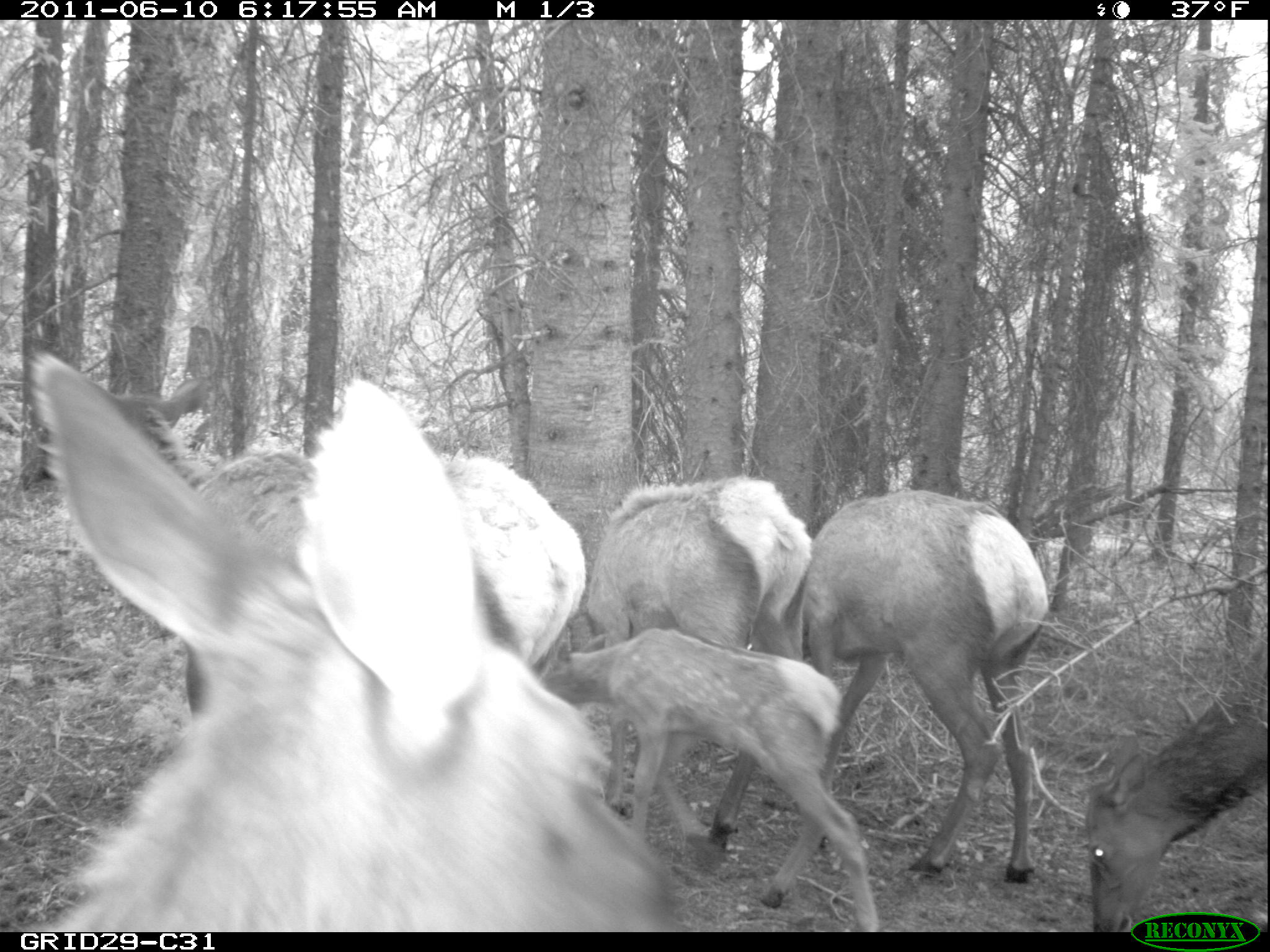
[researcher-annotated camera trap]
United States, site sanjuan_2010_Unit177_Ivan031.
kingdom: Animalia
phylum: Chordata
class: Mammalia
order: Artiodactyla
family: Cervidae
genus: Cervus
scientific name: Cervus elaphus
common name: red deer